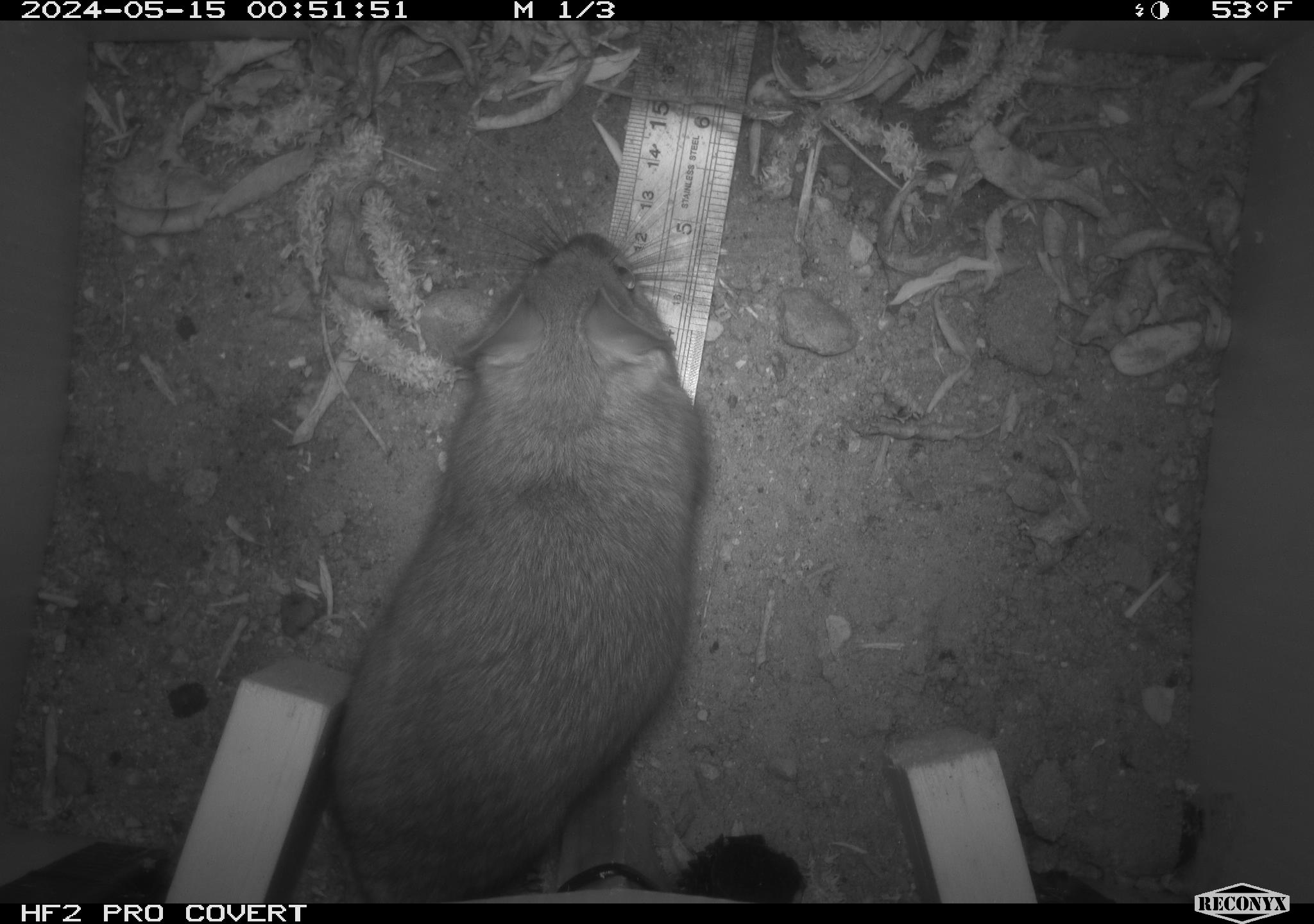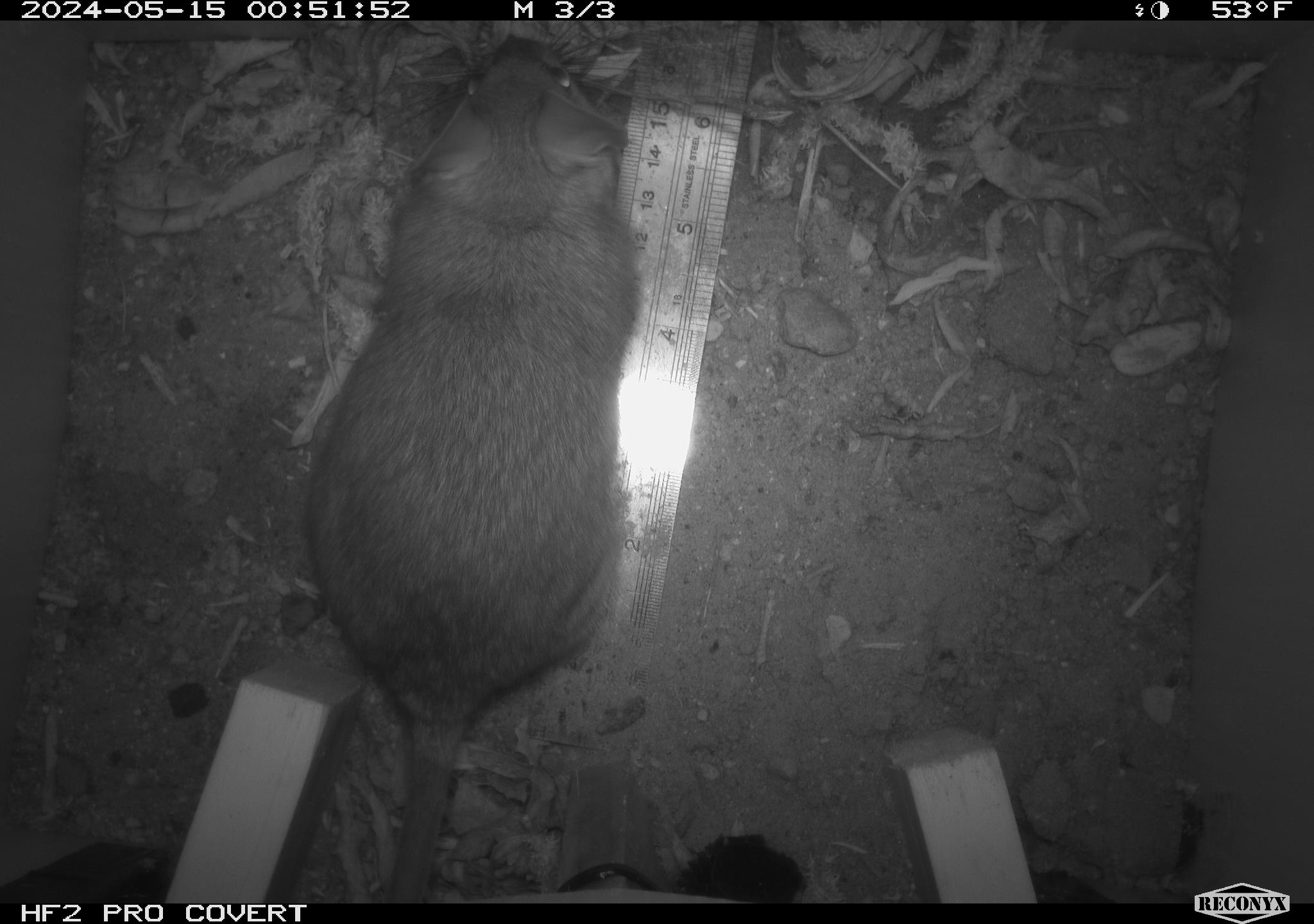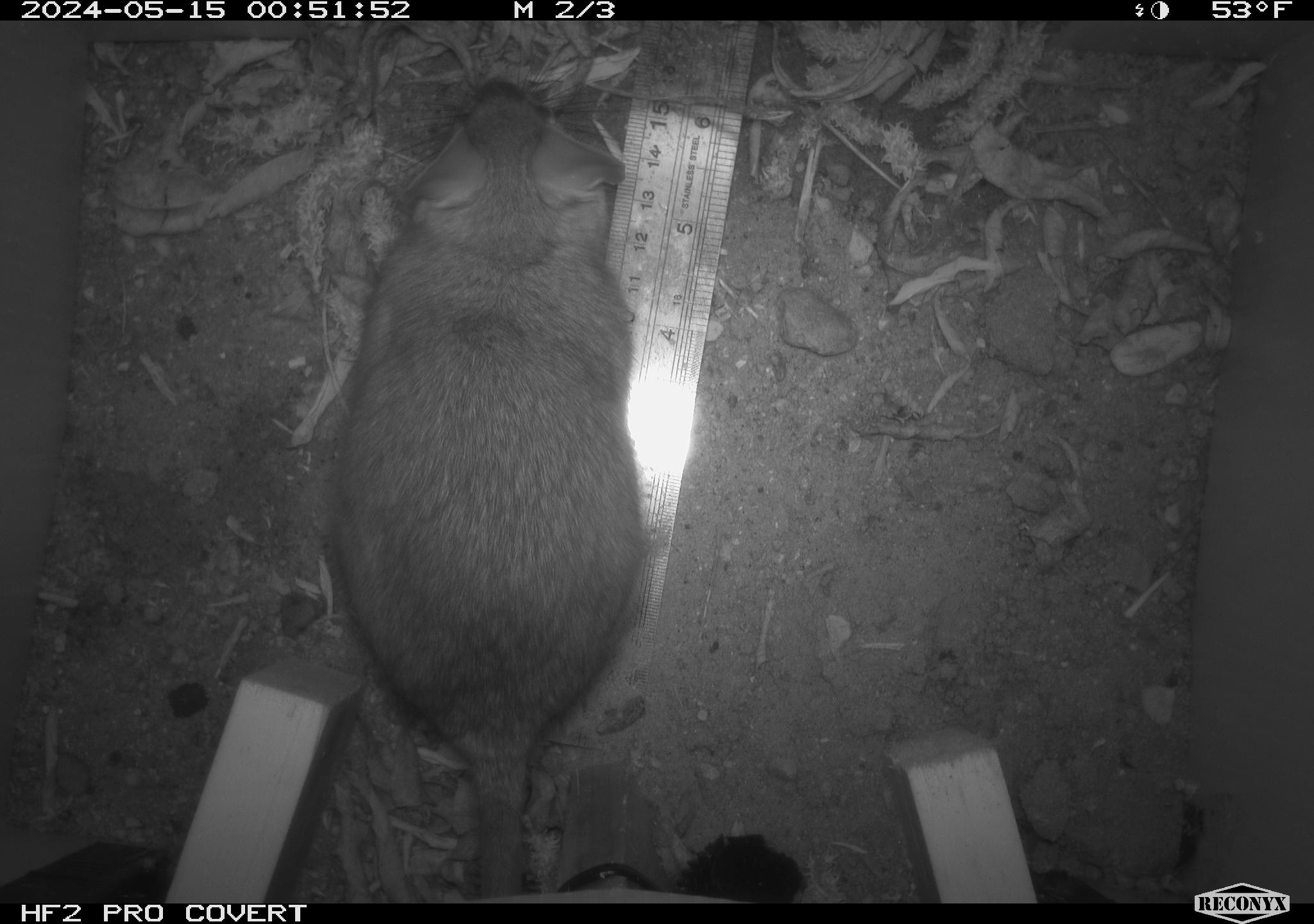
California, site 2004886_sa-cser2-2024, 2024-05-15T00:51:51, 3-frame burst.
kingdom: Animalia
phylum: Chordata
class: Mammalia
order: Rodentia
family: Muridae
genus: Rattus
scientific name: Rattus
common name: rat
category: rattus species